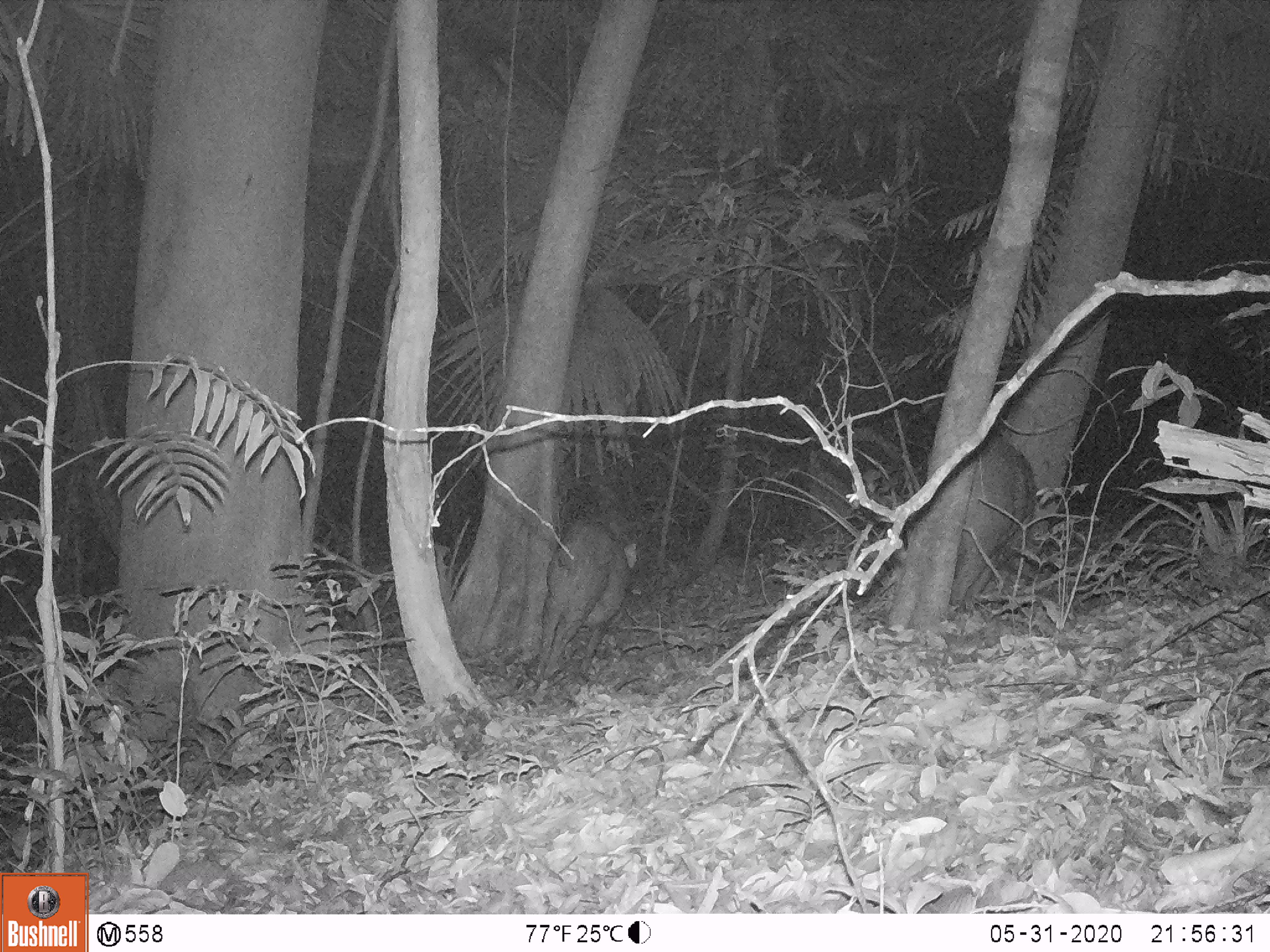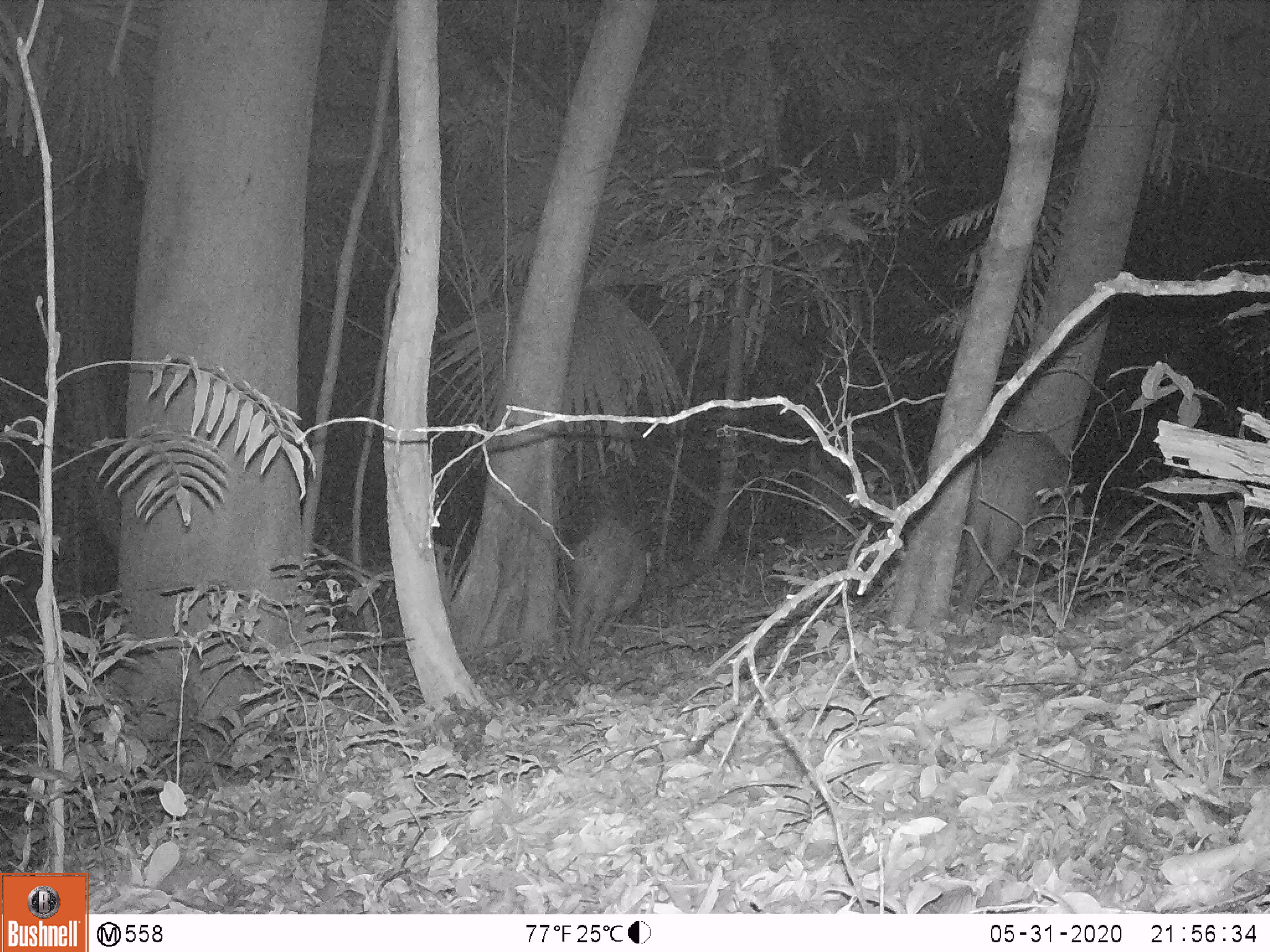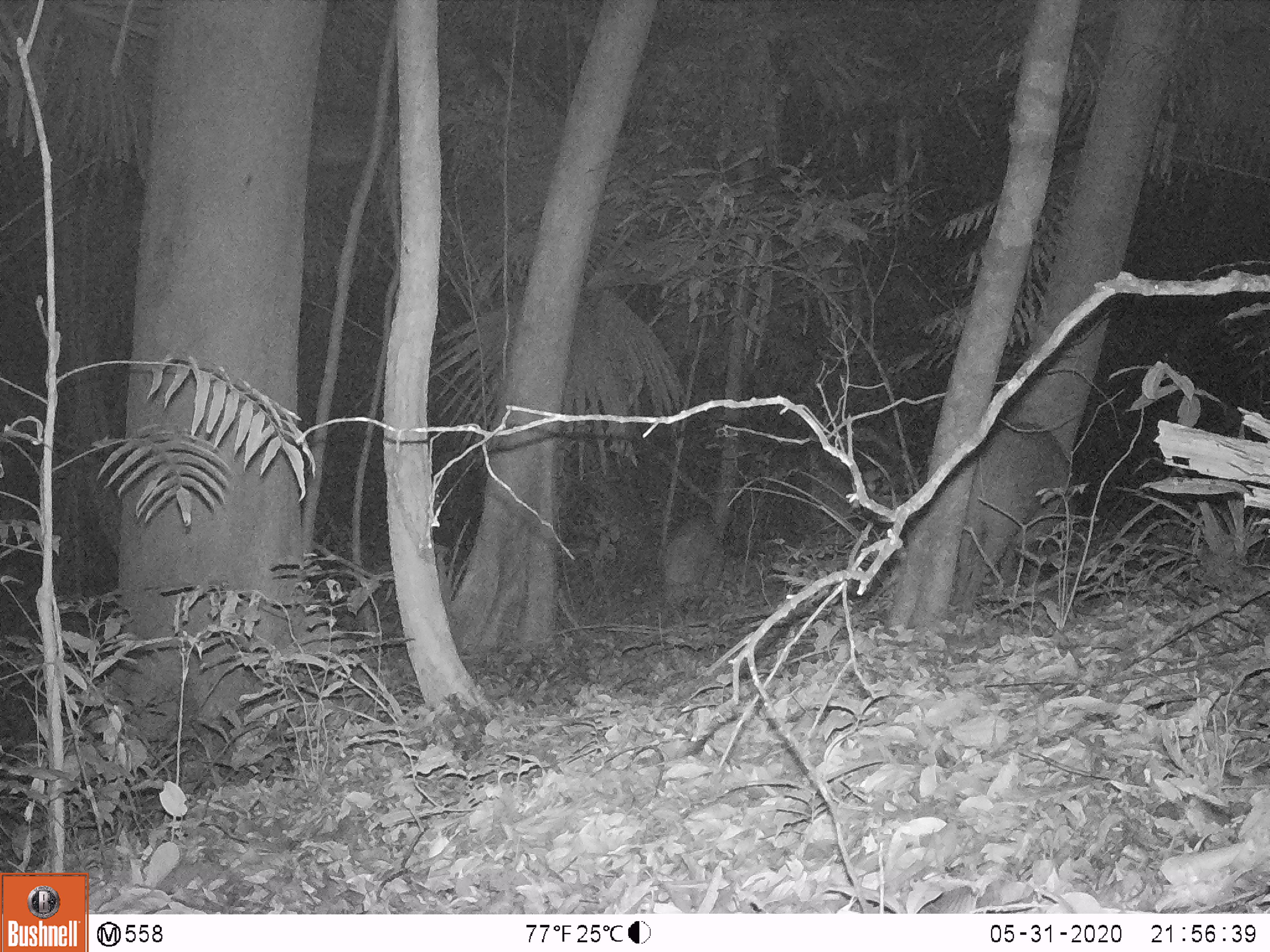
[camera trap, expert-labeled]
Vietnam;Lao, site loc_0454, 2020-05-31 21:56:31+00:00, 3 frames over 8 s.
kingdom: Animalia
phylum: Chordata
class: Mammalia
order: Artiodactyla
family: Suidae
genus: Sus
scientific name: Sus scrofa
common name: eurasian wild pig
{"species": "eurasian wild pig (Sus scrofa)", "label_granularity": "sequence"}